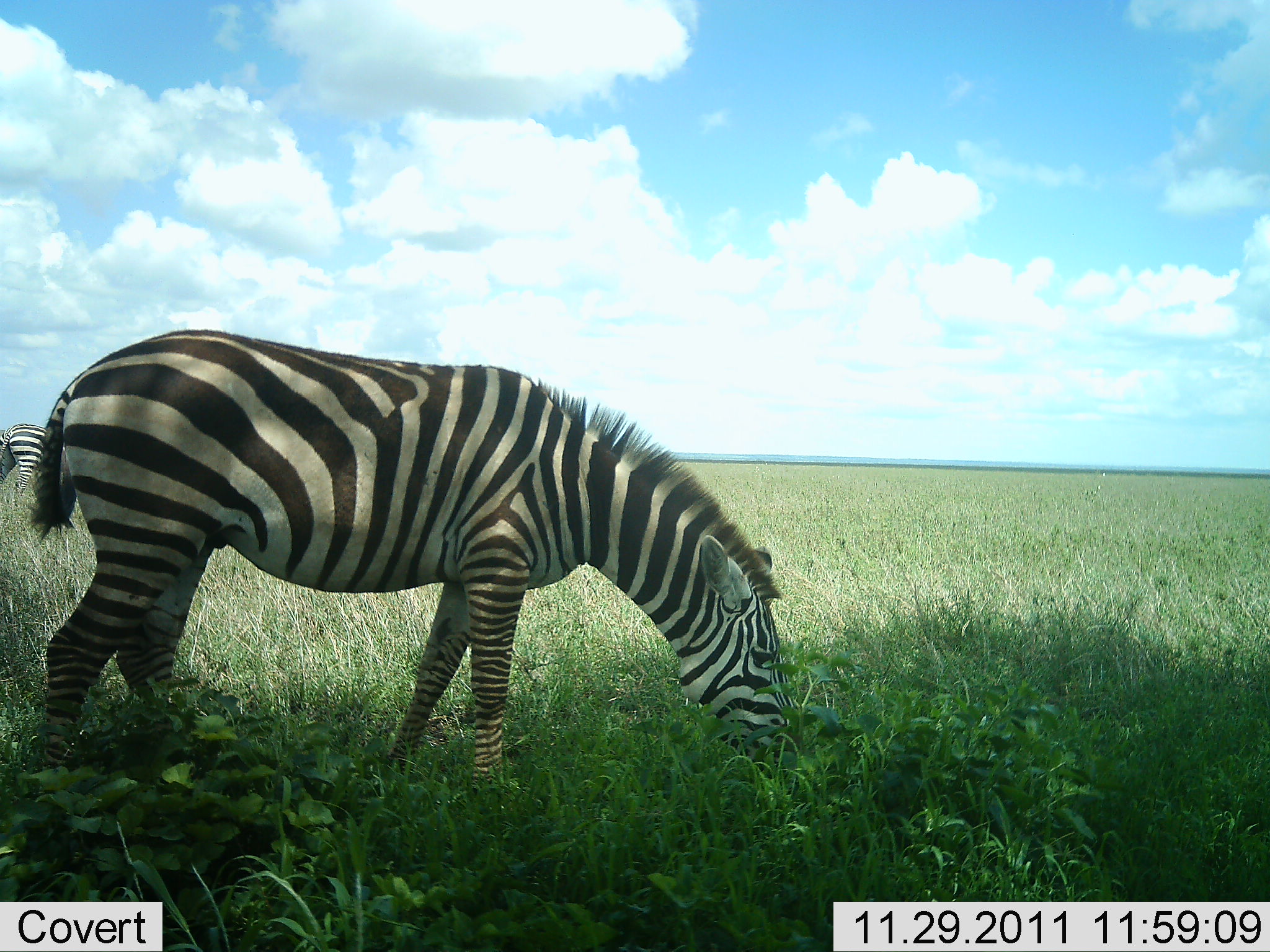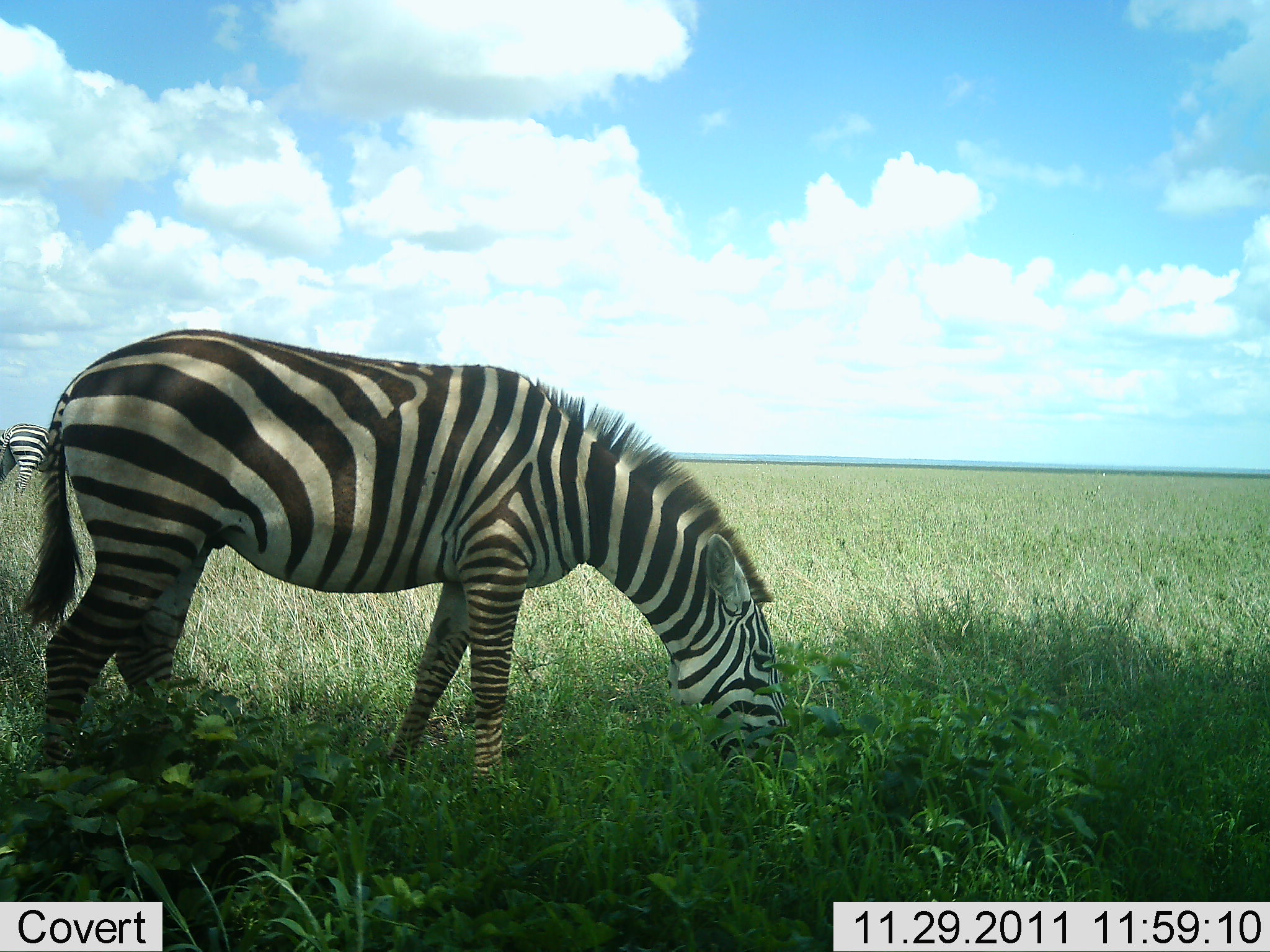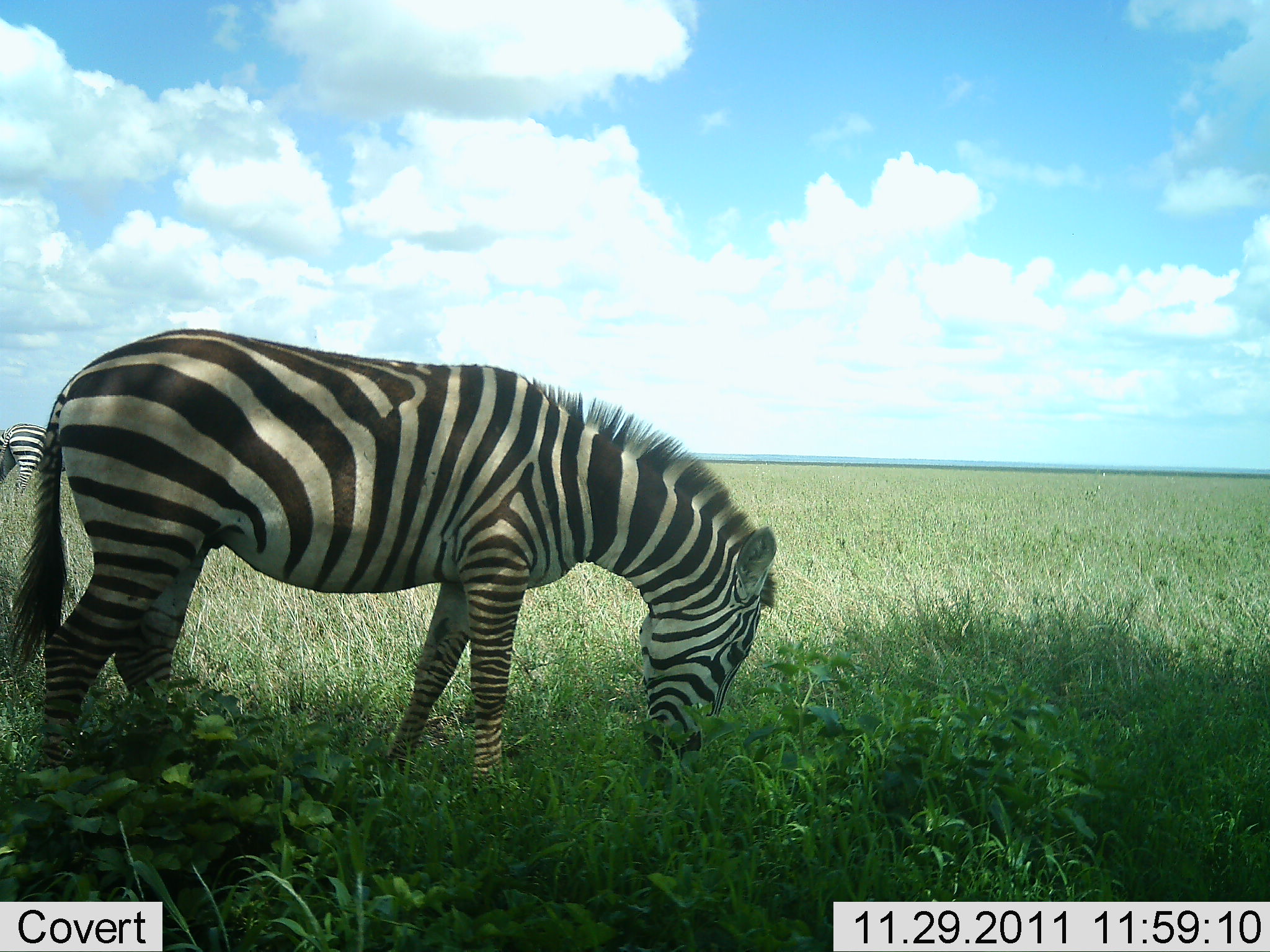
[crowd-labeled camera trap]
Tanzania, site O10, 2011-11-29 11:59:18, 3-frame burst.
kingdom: Animalia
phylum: Chordata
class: Mammalia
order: Perissodactyla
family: Equidae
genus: Equus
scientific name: Equus quagga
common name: plains zebra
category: zebra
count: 2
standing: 31%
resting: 0%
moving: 0%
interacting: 0%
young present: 0%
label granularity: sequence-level